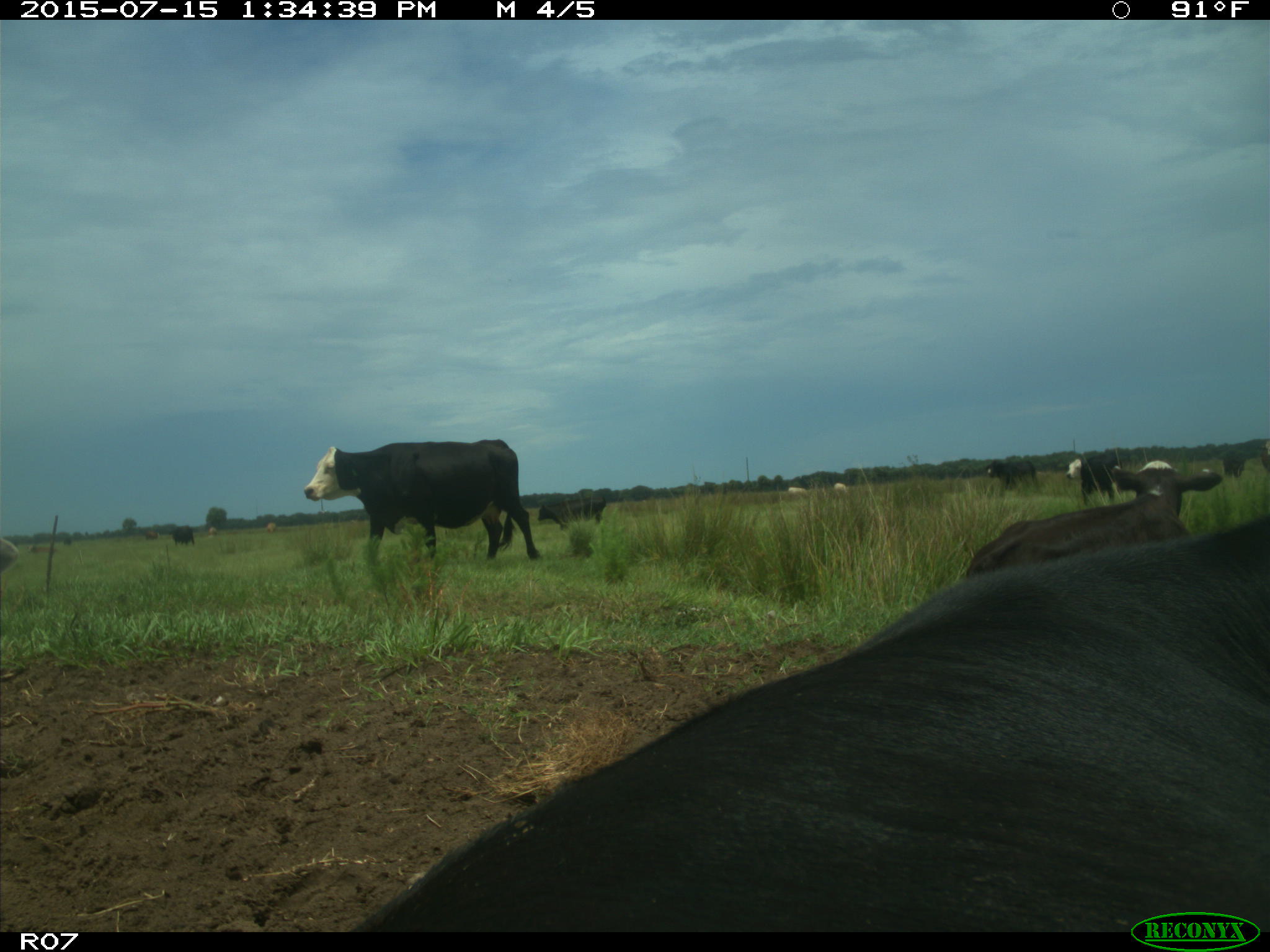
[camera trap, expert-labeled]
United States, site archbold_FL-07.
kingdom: Animalia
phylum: Chordata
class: Mammalia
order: Artiodactyla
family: Bovidae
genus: Bos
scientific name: Bos taurus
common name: domestic cow